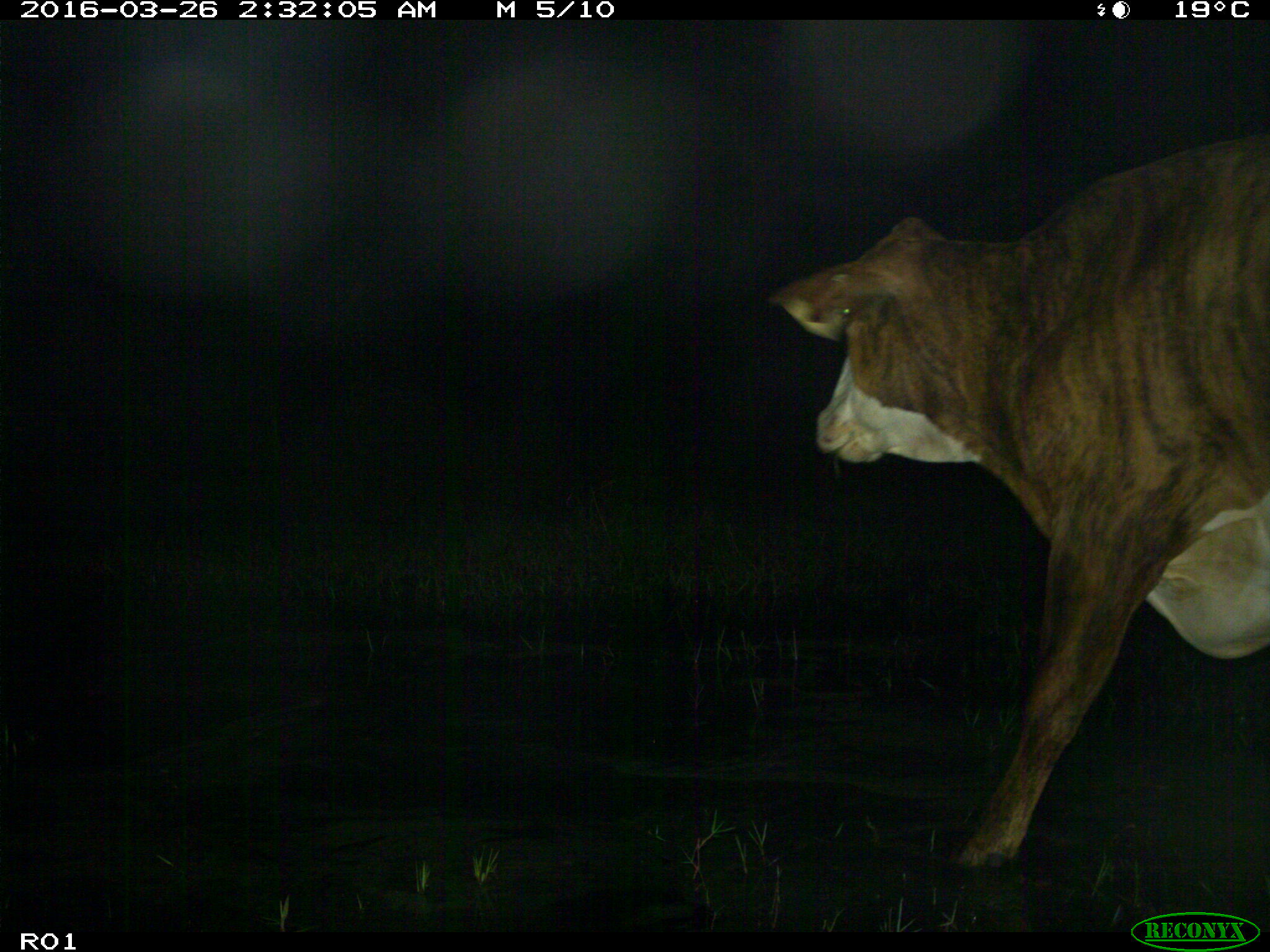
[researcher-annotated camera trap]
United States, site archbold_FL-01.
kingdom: Animalia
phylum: Chordata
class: Mammalia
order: Artiodactyla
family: Bovidae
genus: Bos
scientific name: Bos taurus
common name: domestic cow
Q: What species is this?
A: Bos taurus (domestic cow).